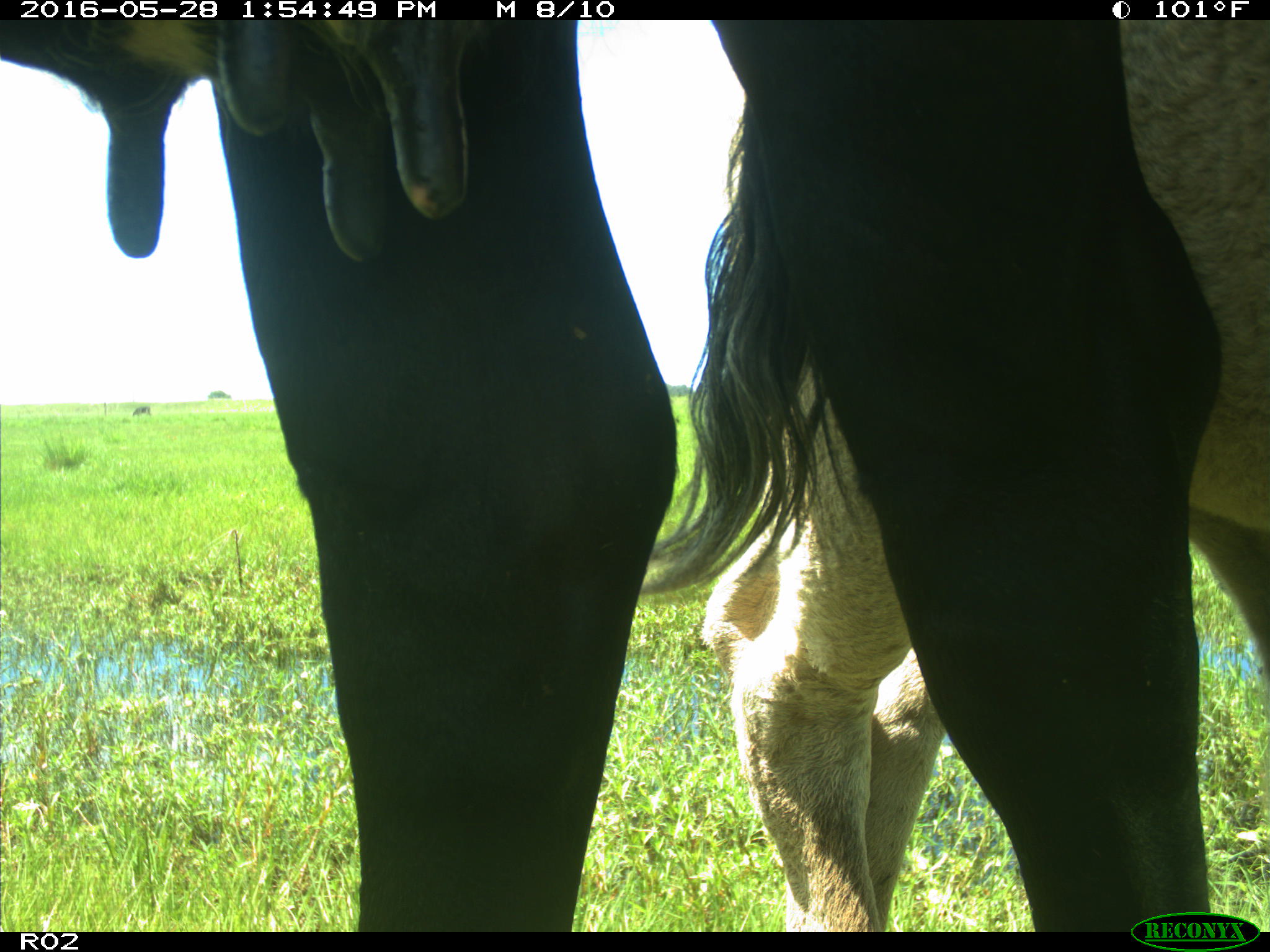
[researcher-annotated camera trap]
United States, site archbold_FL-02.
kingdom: Animalia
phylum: Chordata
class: Mammalia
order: Artiodactyla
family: Bovidae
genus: Bos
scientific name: Bos taurus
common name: domestic cow